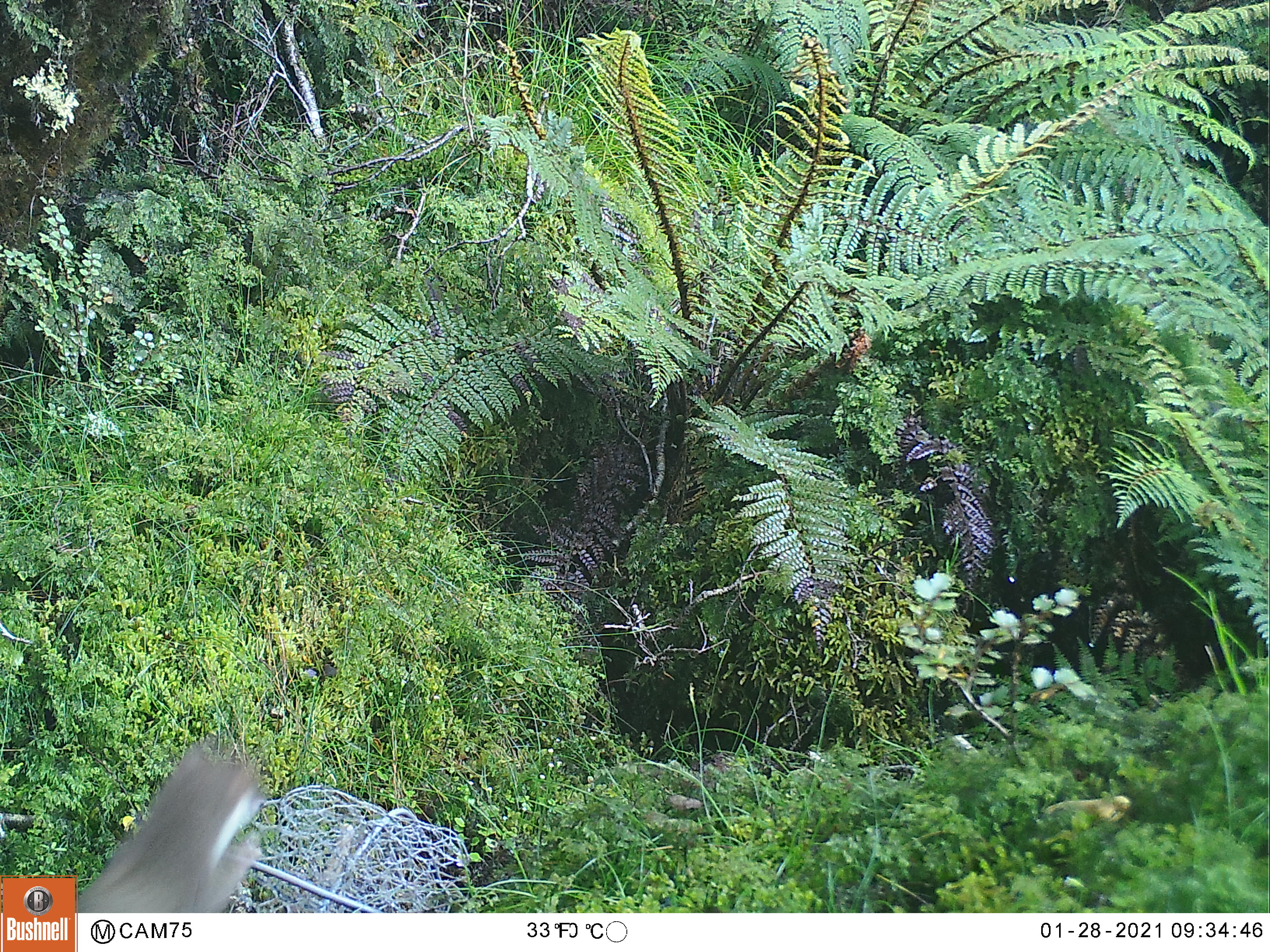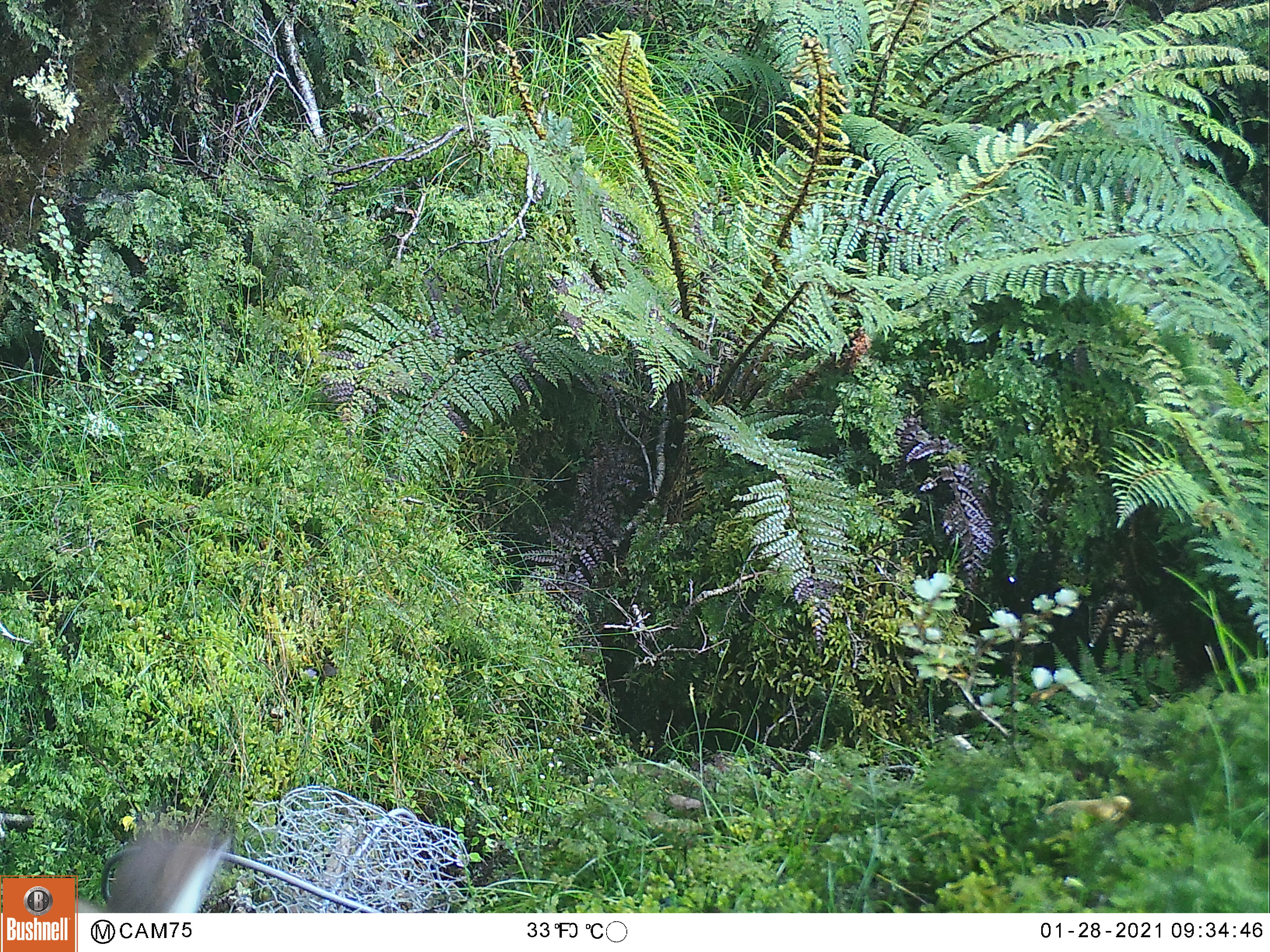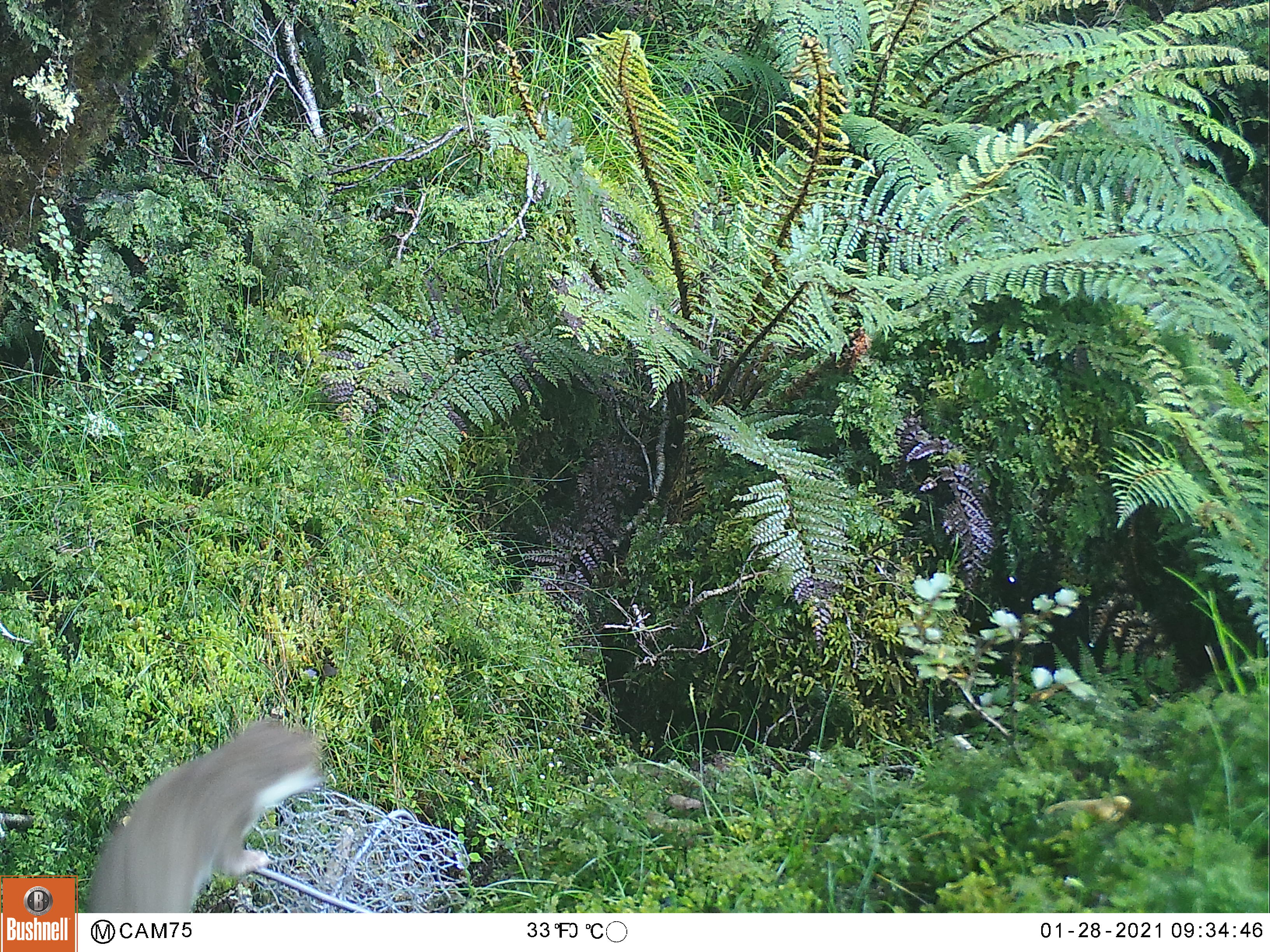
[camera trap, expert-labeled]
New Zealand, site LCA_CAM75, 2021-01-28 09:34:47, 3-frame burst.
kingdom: Animalia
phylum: Chordata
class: Mammalia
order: Carnivora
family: Mustelidae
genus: Mustela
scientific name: Mustela erminea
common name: stoat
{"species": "stoat (Mustela erminea)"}